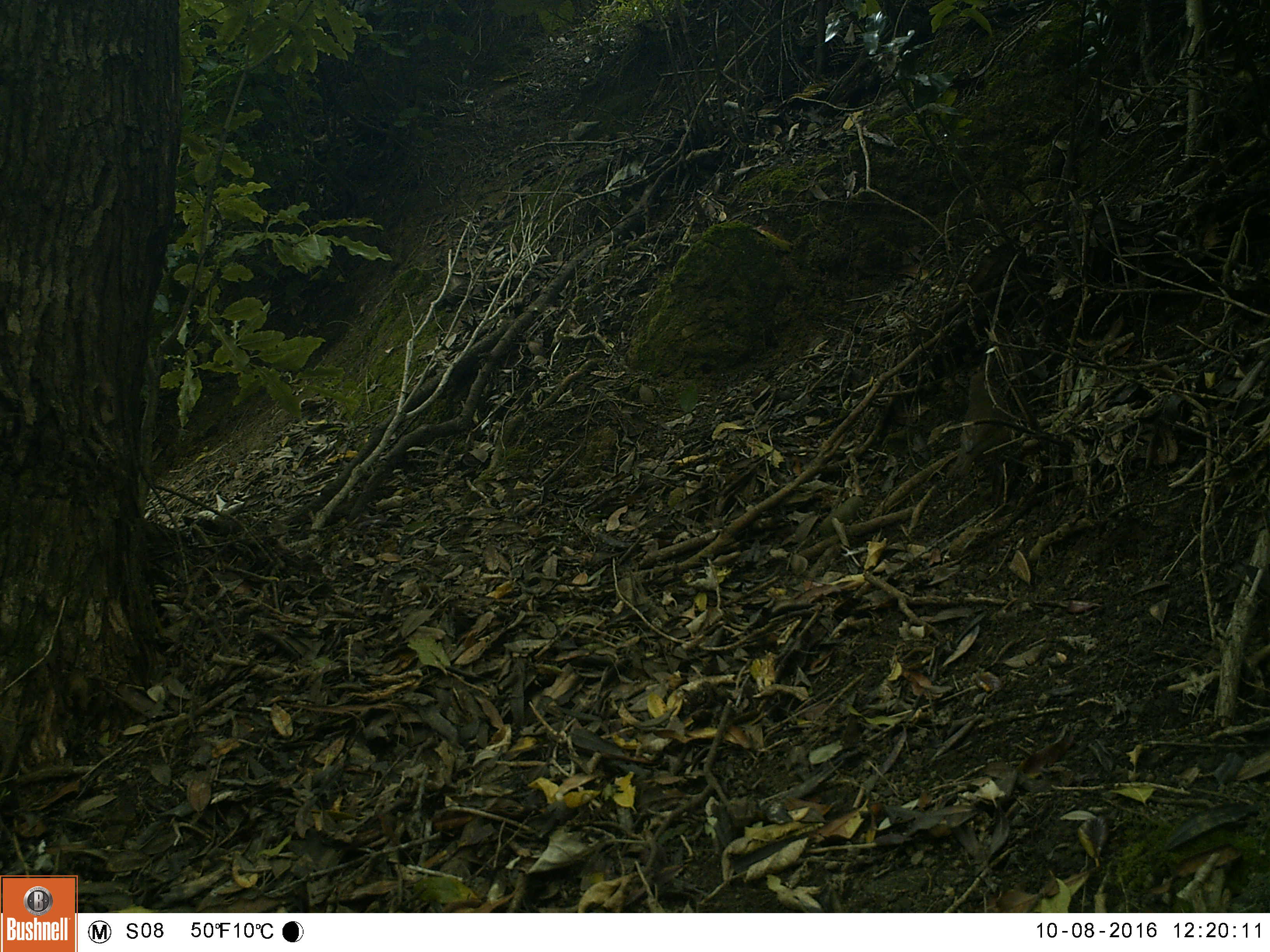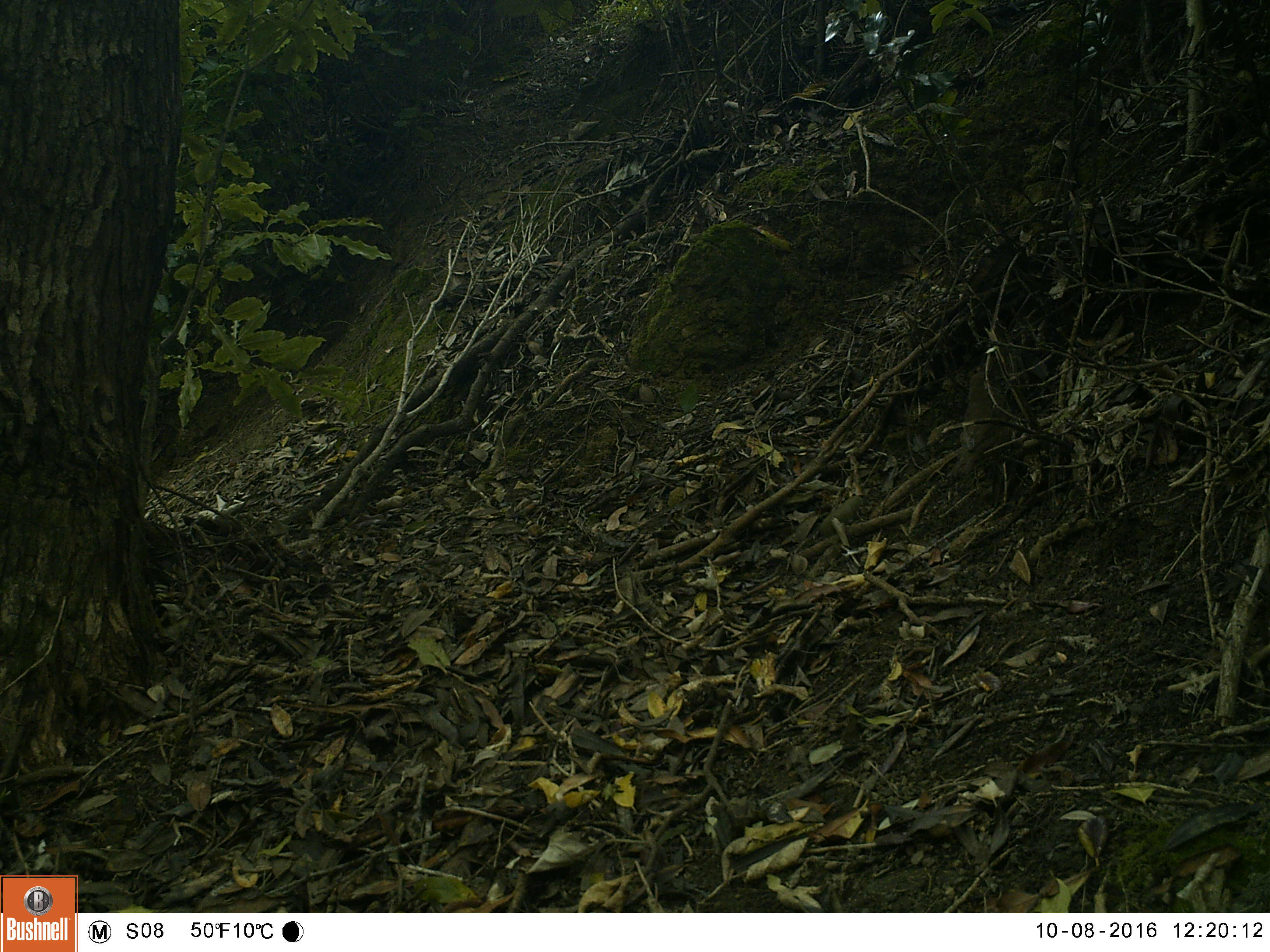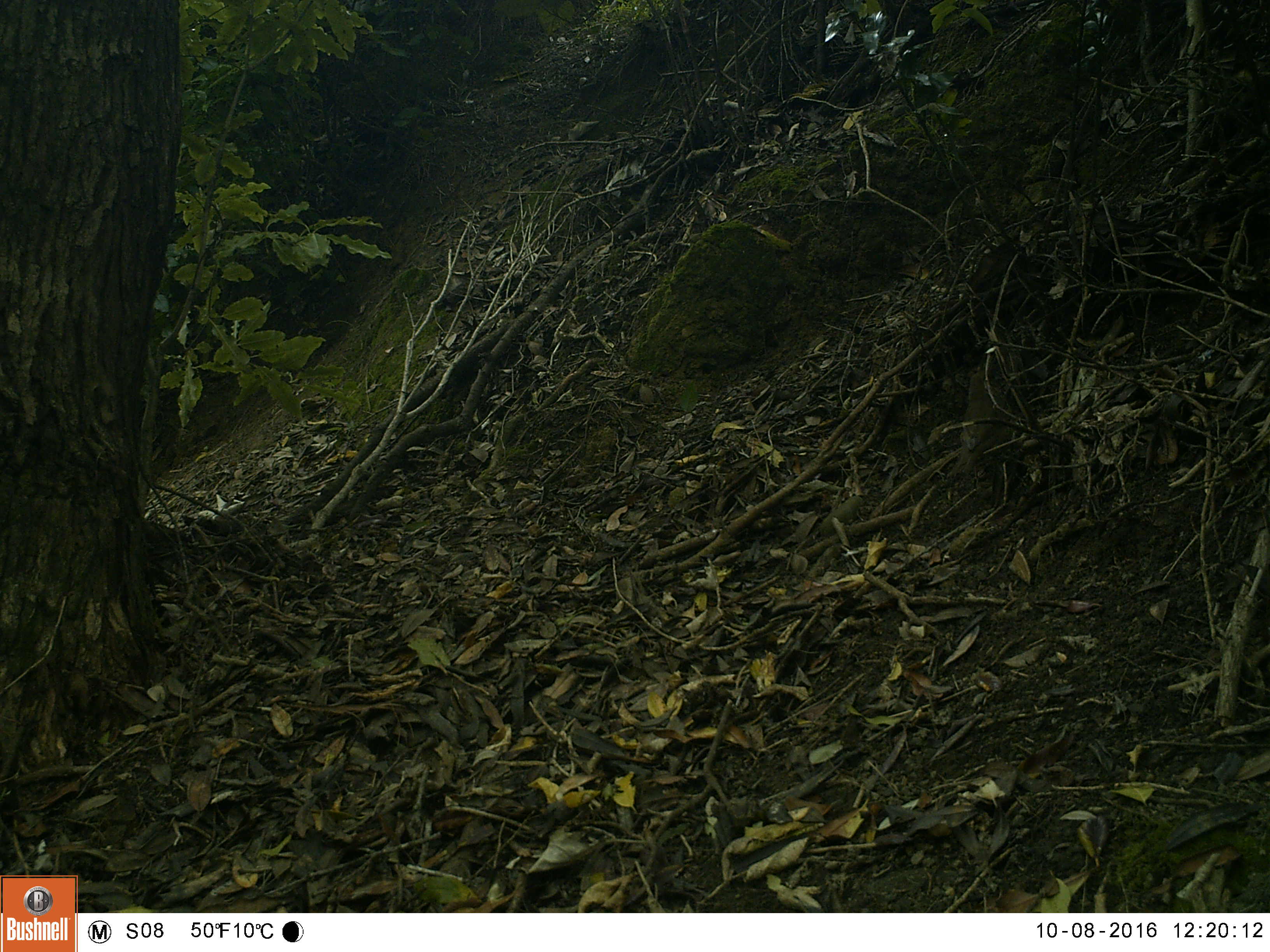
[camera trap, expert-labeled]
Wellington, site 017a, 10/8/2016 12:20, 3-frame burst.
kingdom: Animalia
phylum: Chordata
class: Aves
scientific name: Aves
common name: bird